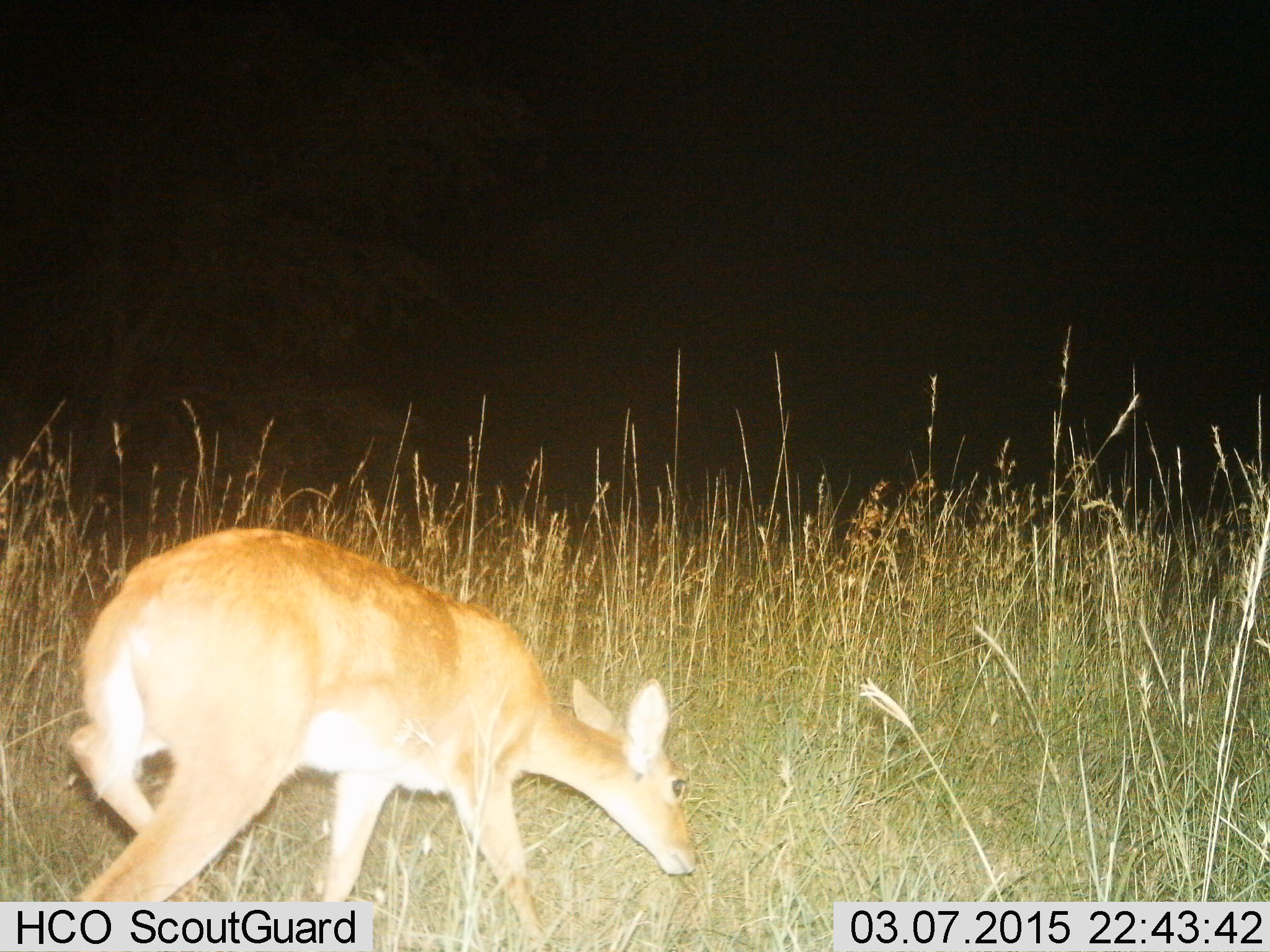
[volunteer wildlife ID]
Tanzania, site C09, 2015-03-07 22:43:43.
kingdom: Animalia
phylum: Chordata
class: Mammalia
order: Artiodactyla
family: Bovidae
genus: Redunca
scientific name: Redunca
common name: reedbuck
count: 1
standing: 20%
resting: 0%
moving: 50%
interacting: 0%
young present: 0%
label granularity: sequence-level